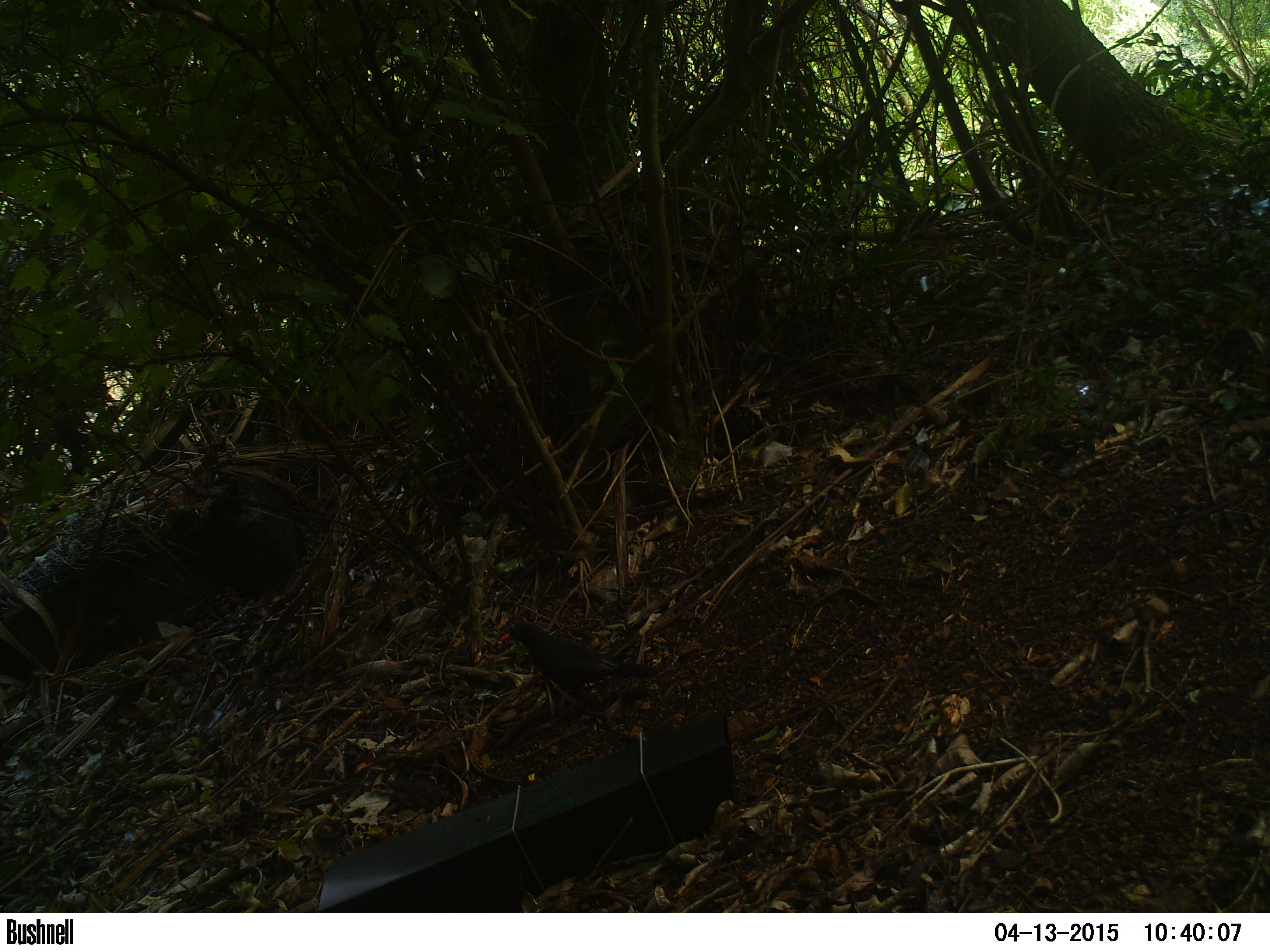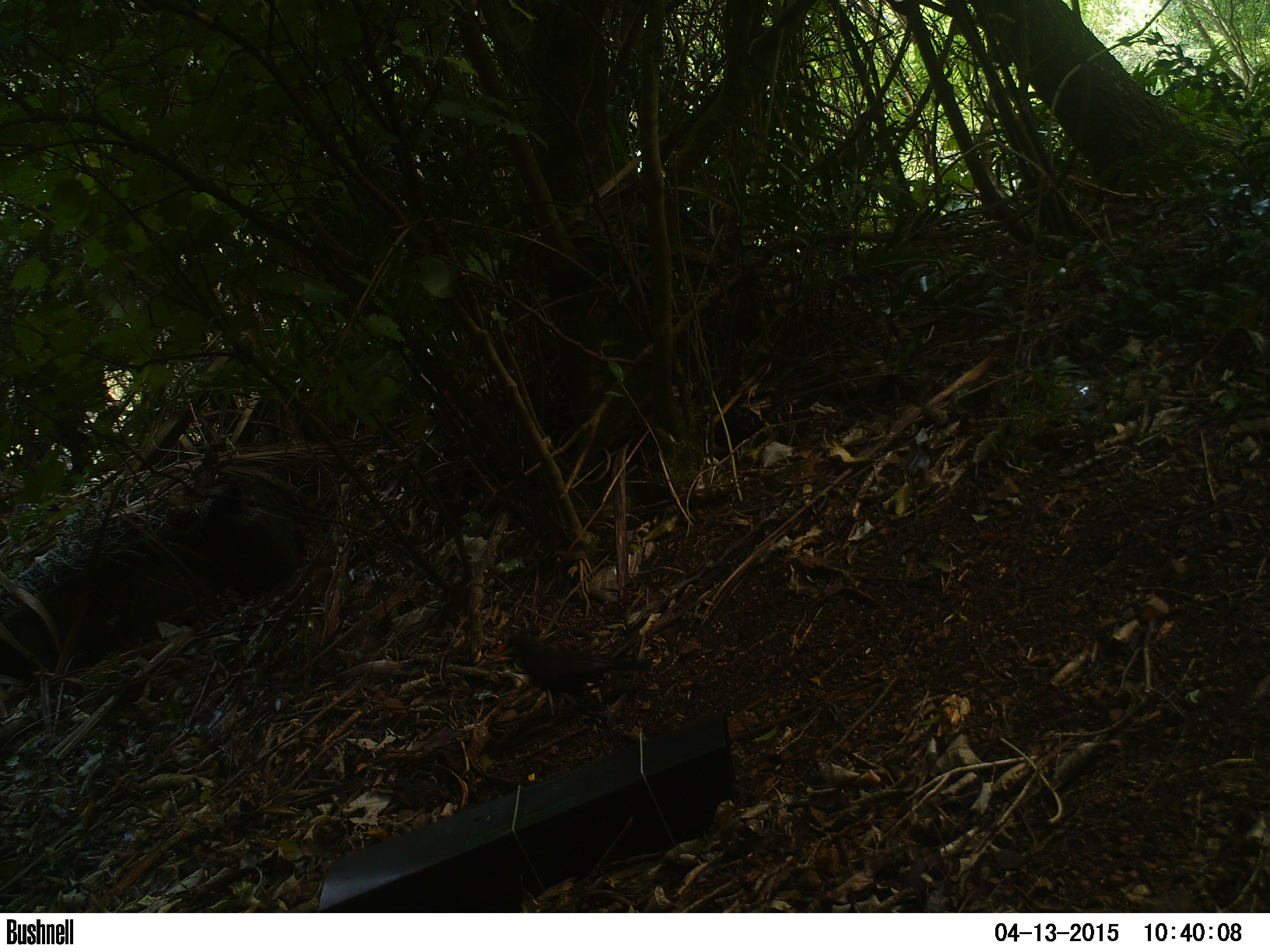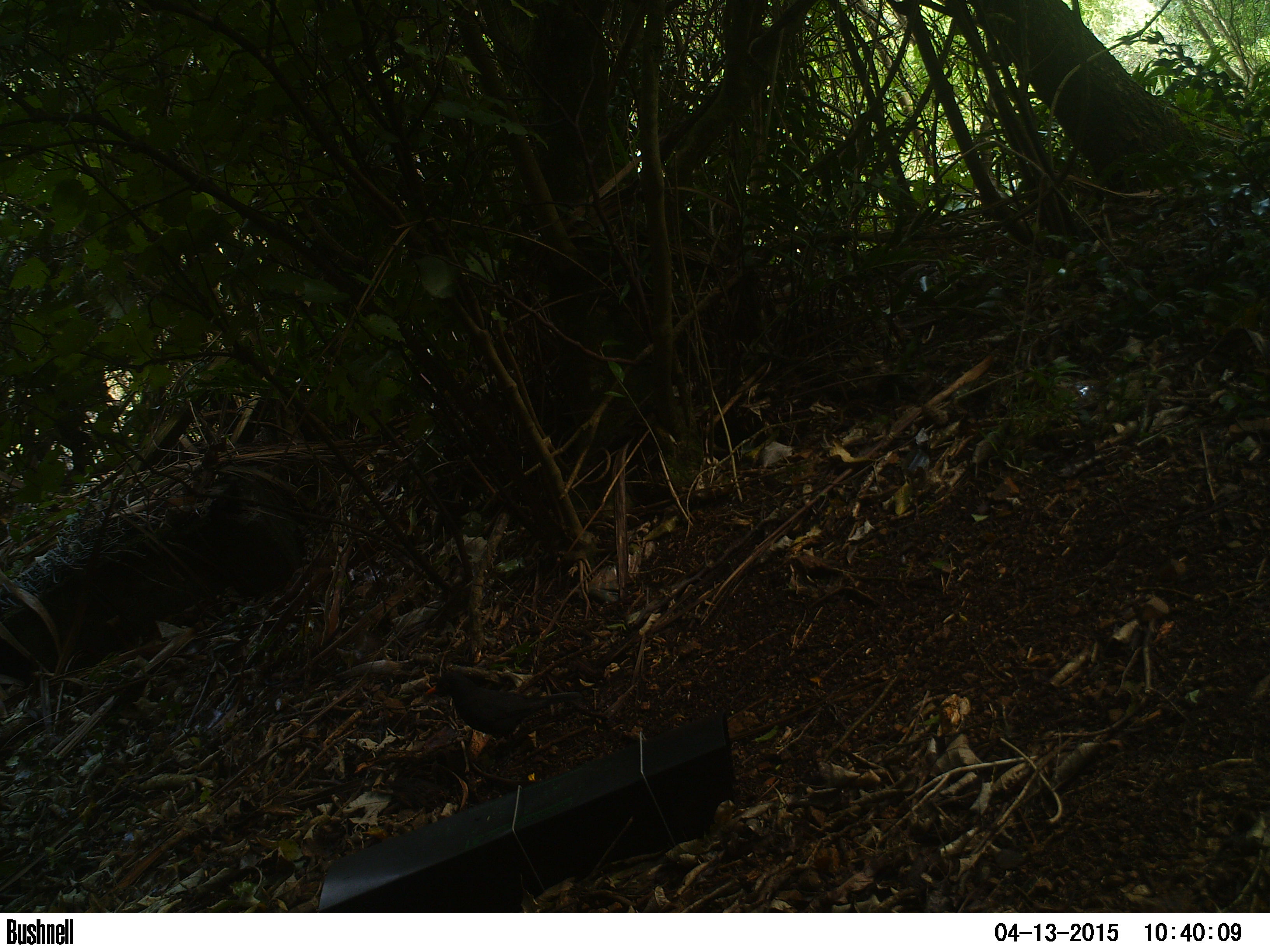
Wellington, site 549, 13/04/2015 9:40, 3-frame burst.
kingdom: Animalia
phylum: Chordata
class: Aves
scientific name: Aves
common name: bird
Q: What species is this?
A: Bird (Aves).